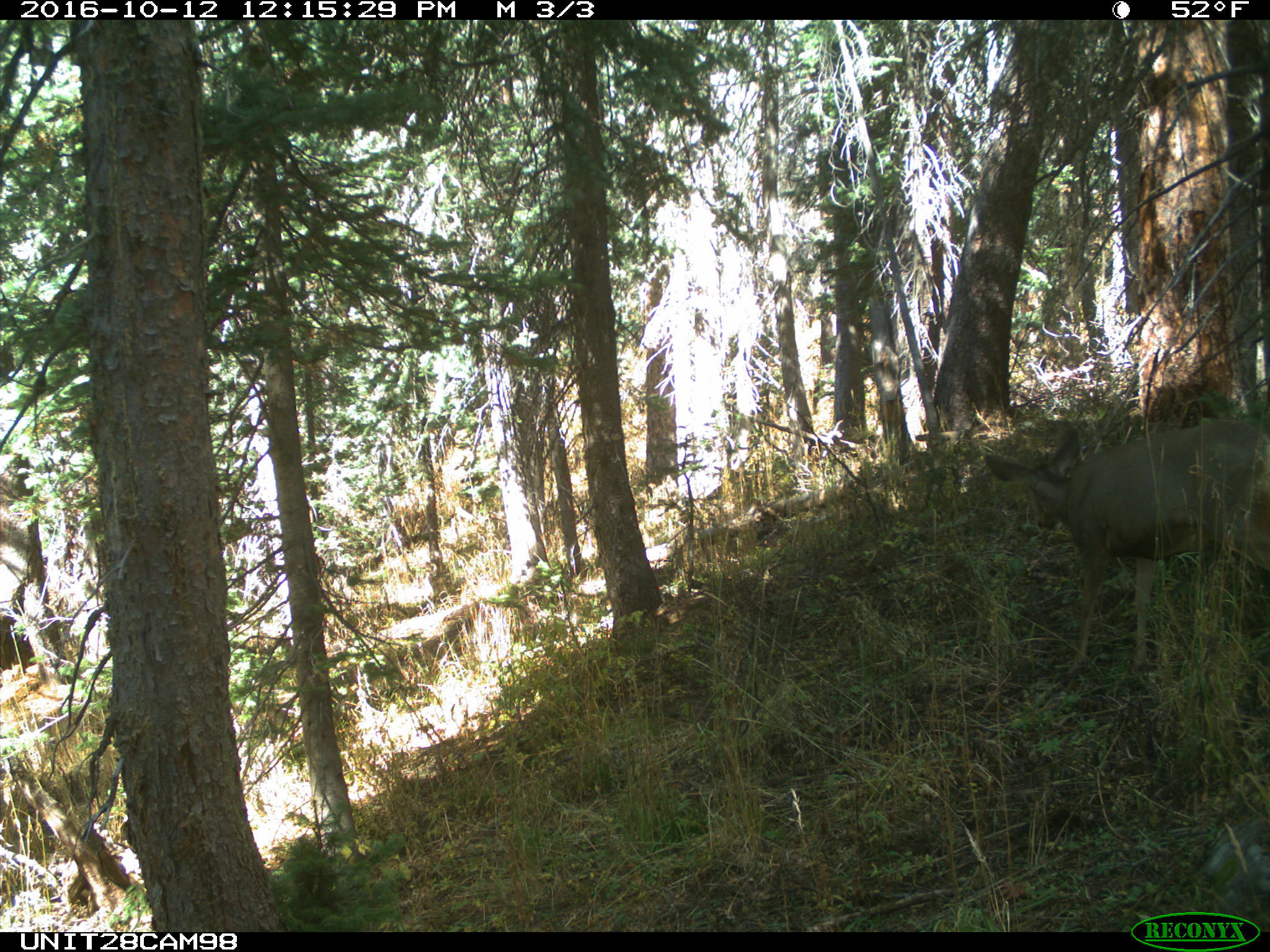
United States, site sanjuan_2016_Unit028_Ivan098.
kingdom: Animalia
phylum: Chordata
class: Mammalia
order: Artiodactyla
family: Cervidae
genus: Odocoileus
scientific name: Odocoileus hemionus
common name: mule deer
Odocoileus hemionus (mule deer).